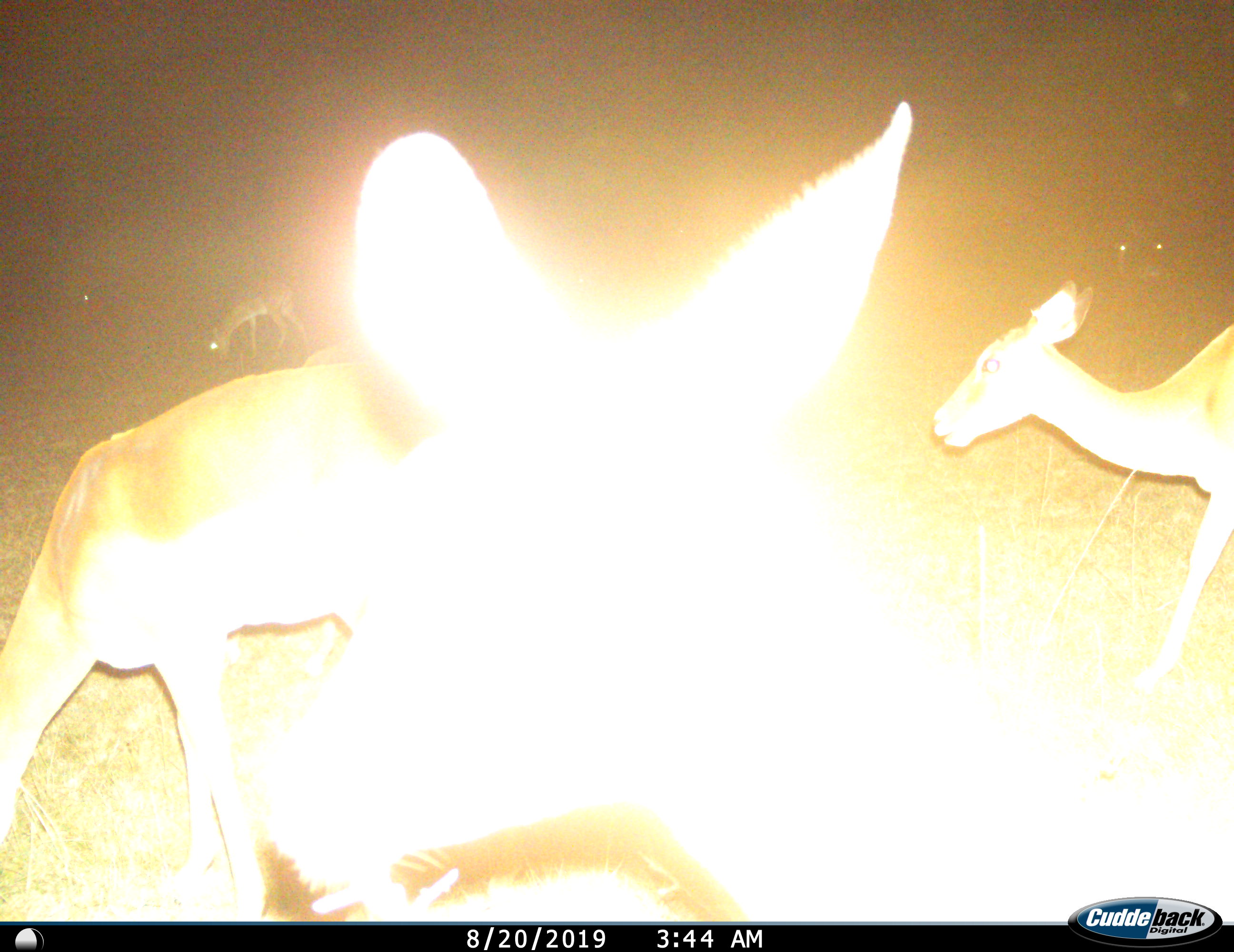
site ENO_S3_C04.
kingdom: Animalia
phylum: Chordata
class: Mammalia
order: Artiodactyla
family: Bovidae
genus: Aepyceros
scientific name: Aepyceros melampus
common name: impala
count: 5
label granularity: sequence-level